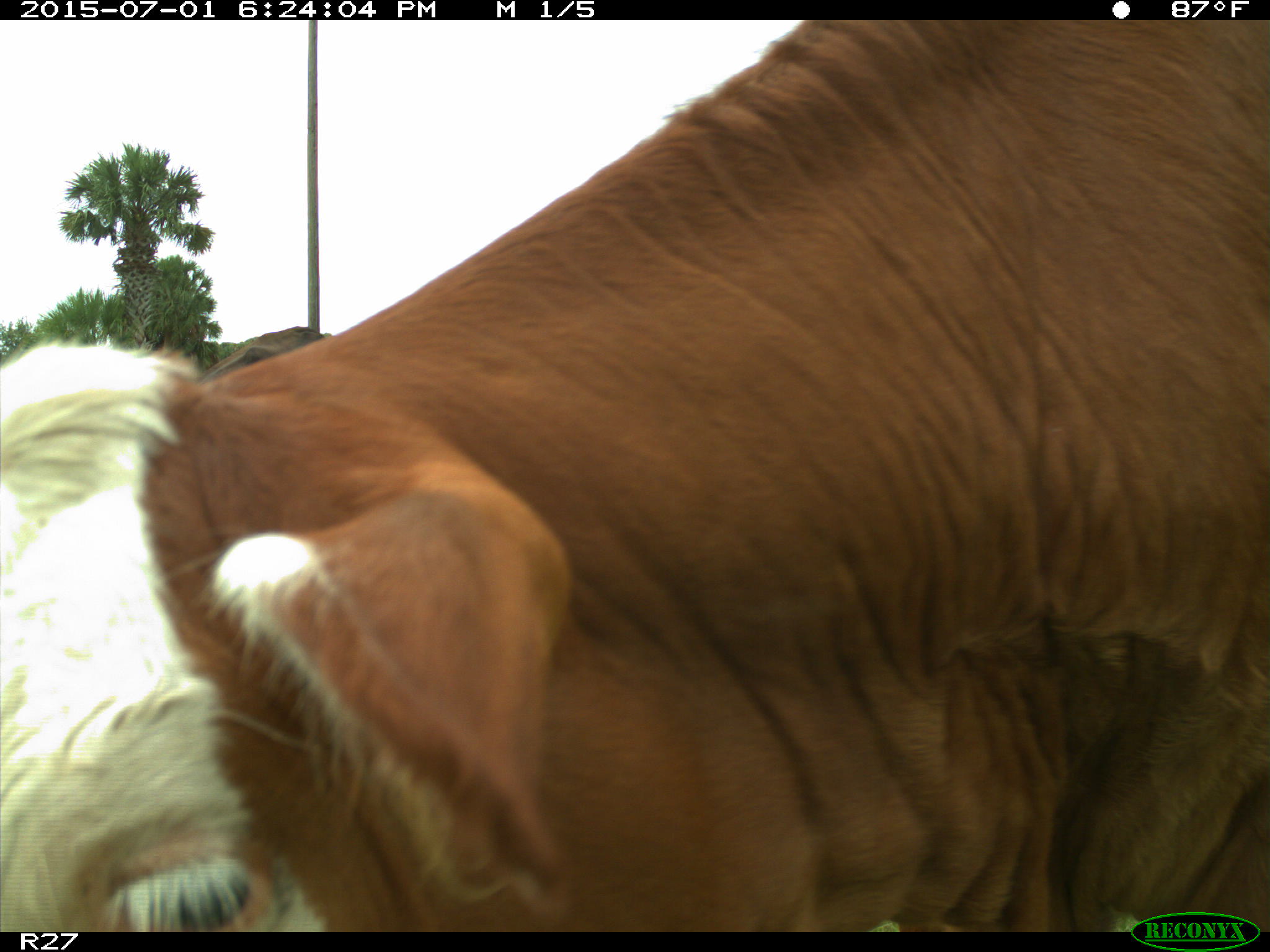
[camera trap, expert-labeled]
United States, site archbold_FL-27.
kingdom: Animalia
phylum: Chordata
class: Mammalia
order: Artiodactyla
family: Bovidae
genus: Bos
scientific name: Bos taurus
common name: domestic cow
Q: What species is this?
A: Bos taurus (domestic cow).